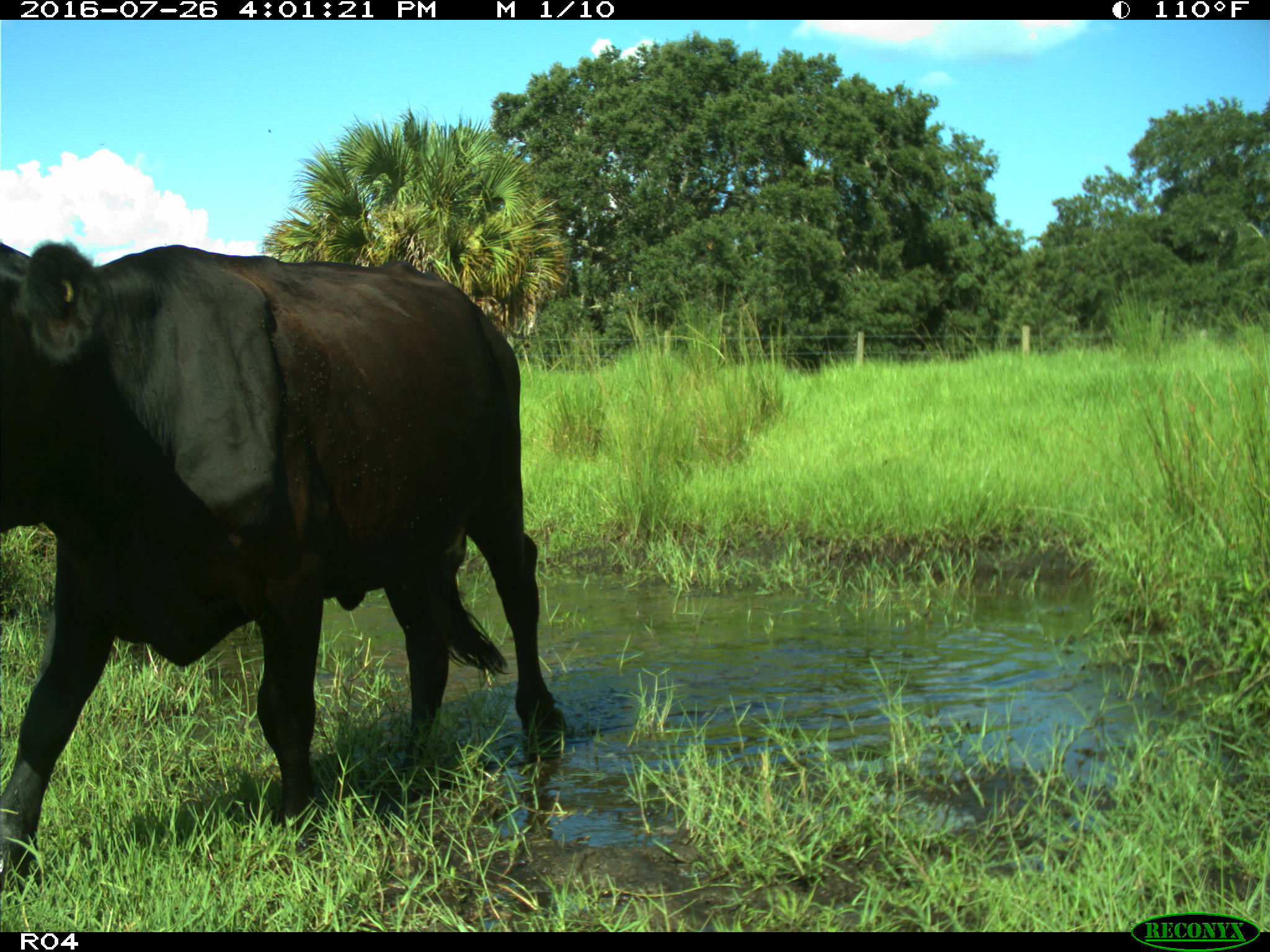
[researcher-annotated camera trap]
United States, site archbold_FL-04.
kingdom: Animalia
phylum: Chordata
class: Mammalia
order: Artiodactyla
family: Bovidae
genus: Bos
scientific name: Bos taurus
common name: domestic cow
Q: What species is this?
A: Bos taurus (domestic cow).